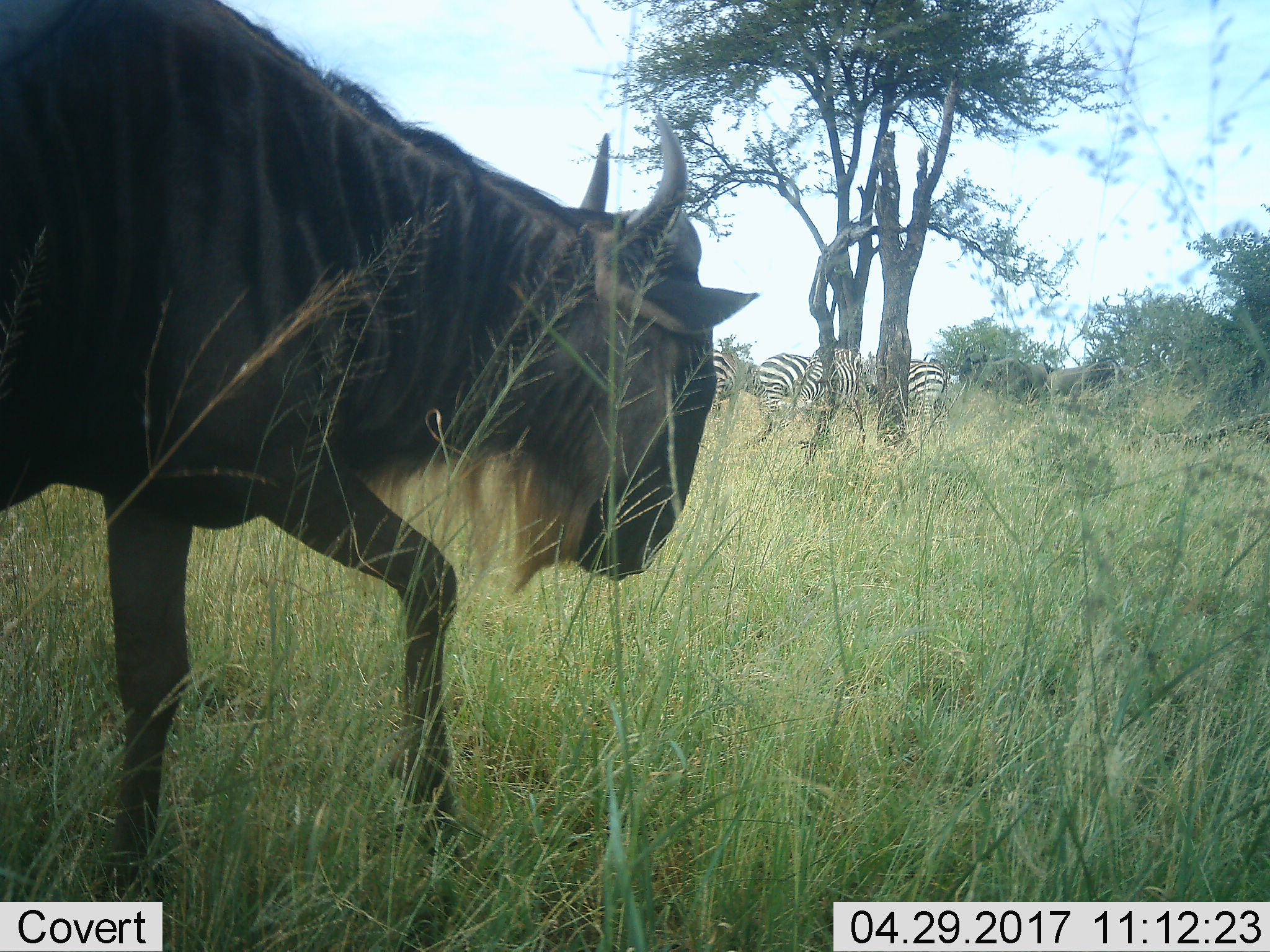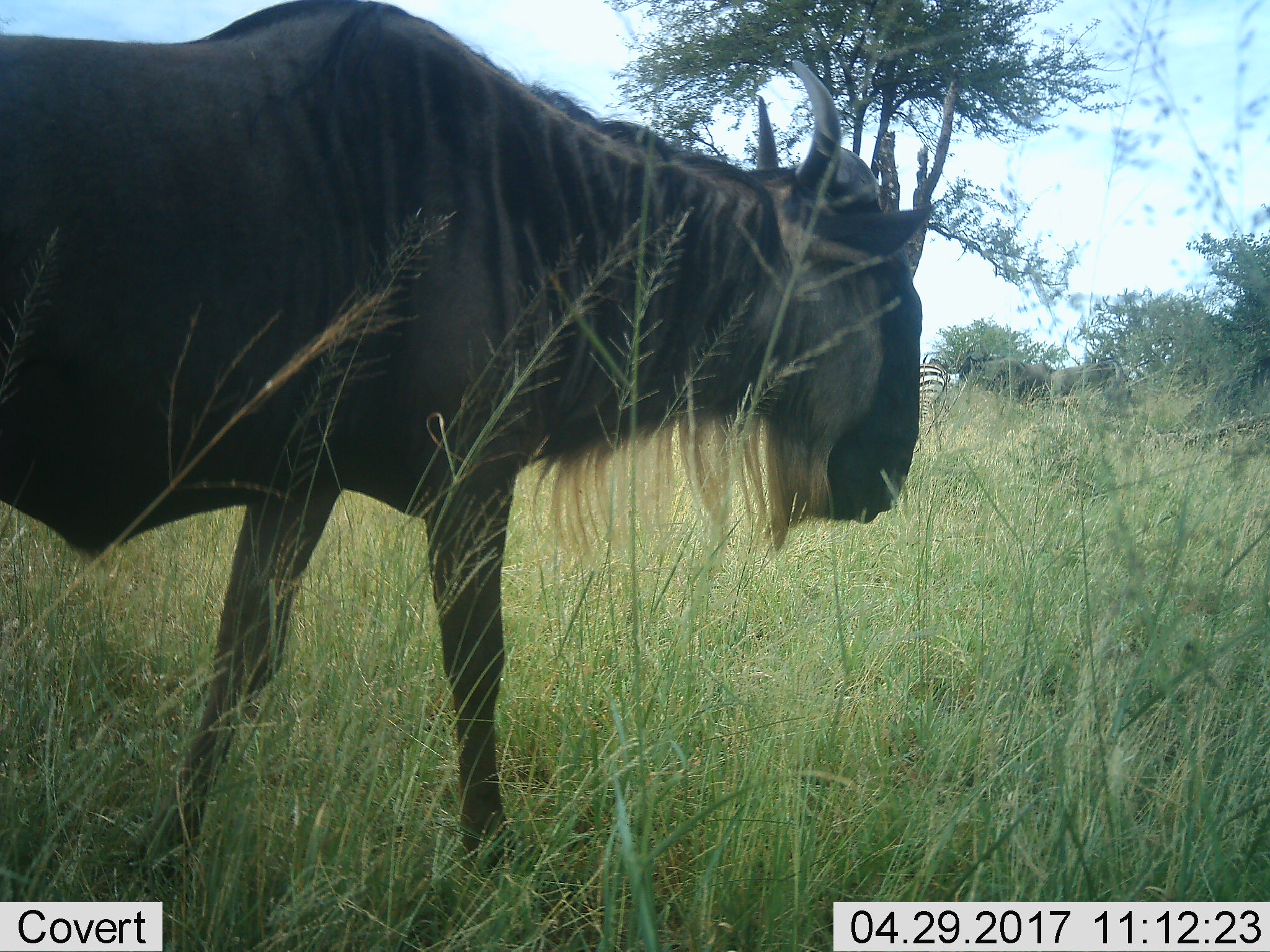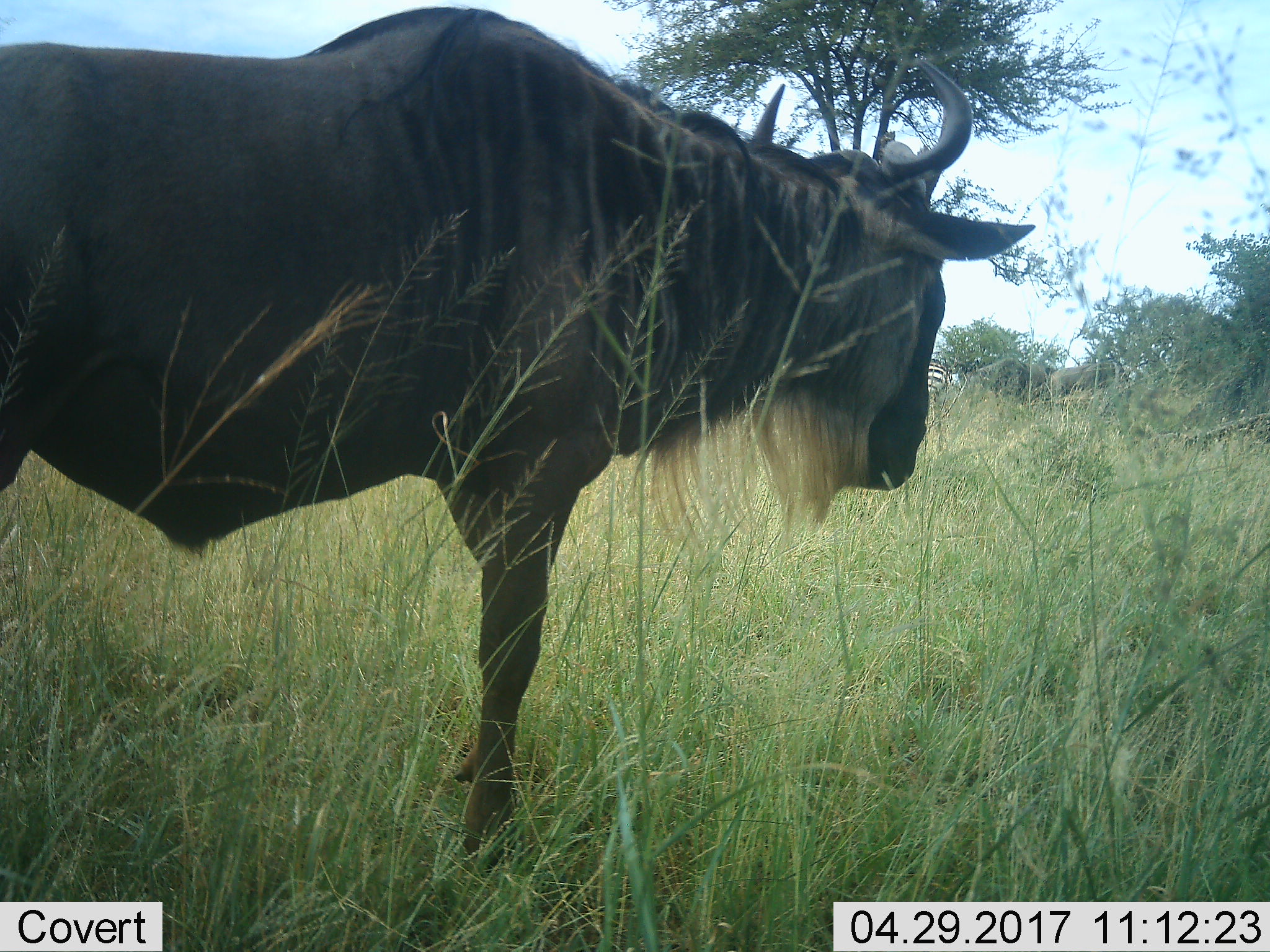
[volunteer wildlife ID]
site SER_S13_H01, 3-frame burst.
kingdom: Animalia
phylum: Chordata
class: Mammalia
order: Artiodactyla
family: Bovidae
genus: Connochaetes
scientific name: Connochaetes taurinus taurinus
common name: blue wildebeest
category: wildebeestblue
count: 3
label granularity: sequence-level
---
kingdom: Animalia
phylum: Chordata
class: Mammalia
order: Perissodactyla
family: Equidae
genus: Equus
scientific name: Equus quagga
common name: plains zebra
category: zebraplains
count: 4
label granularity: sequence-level